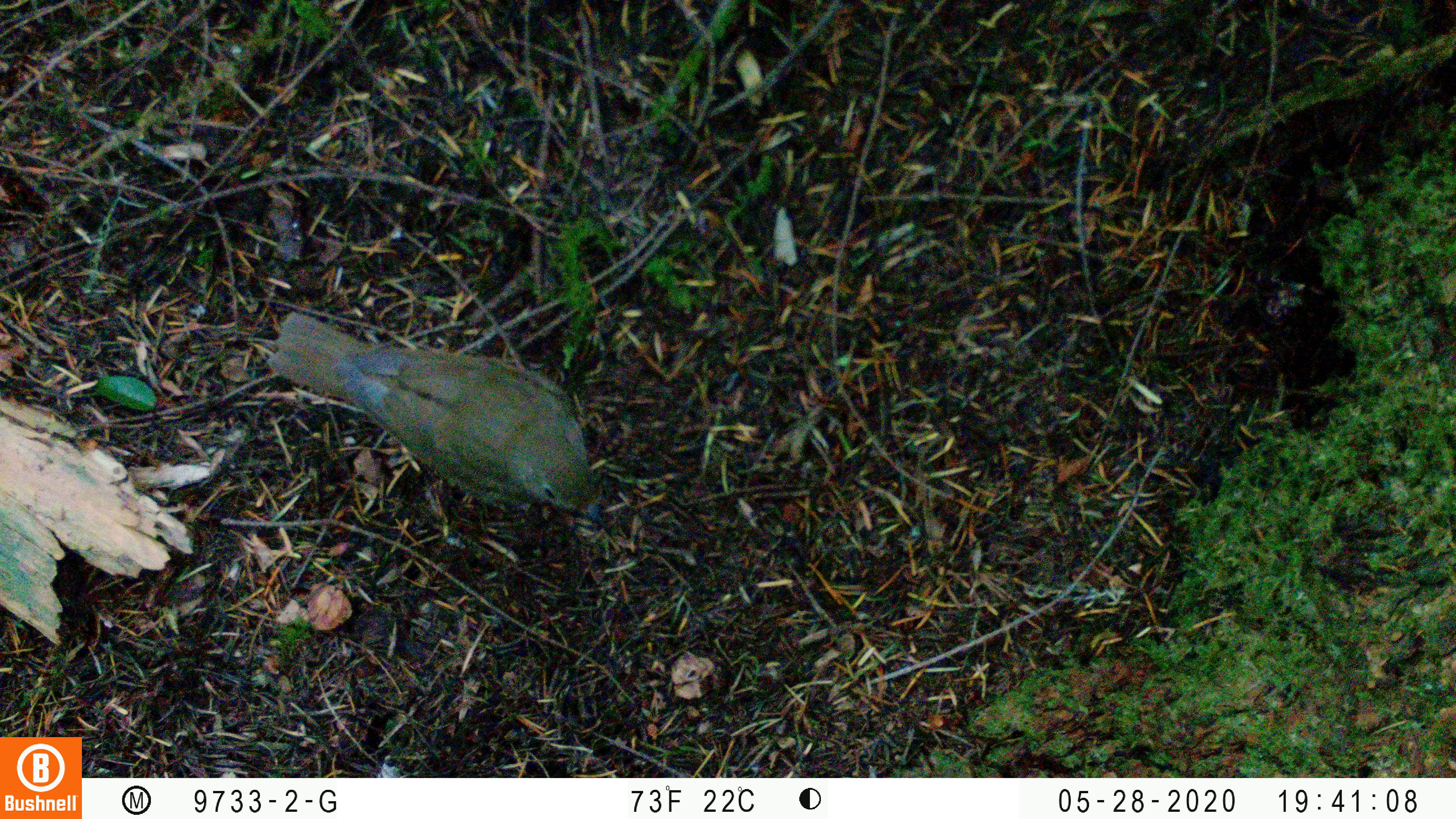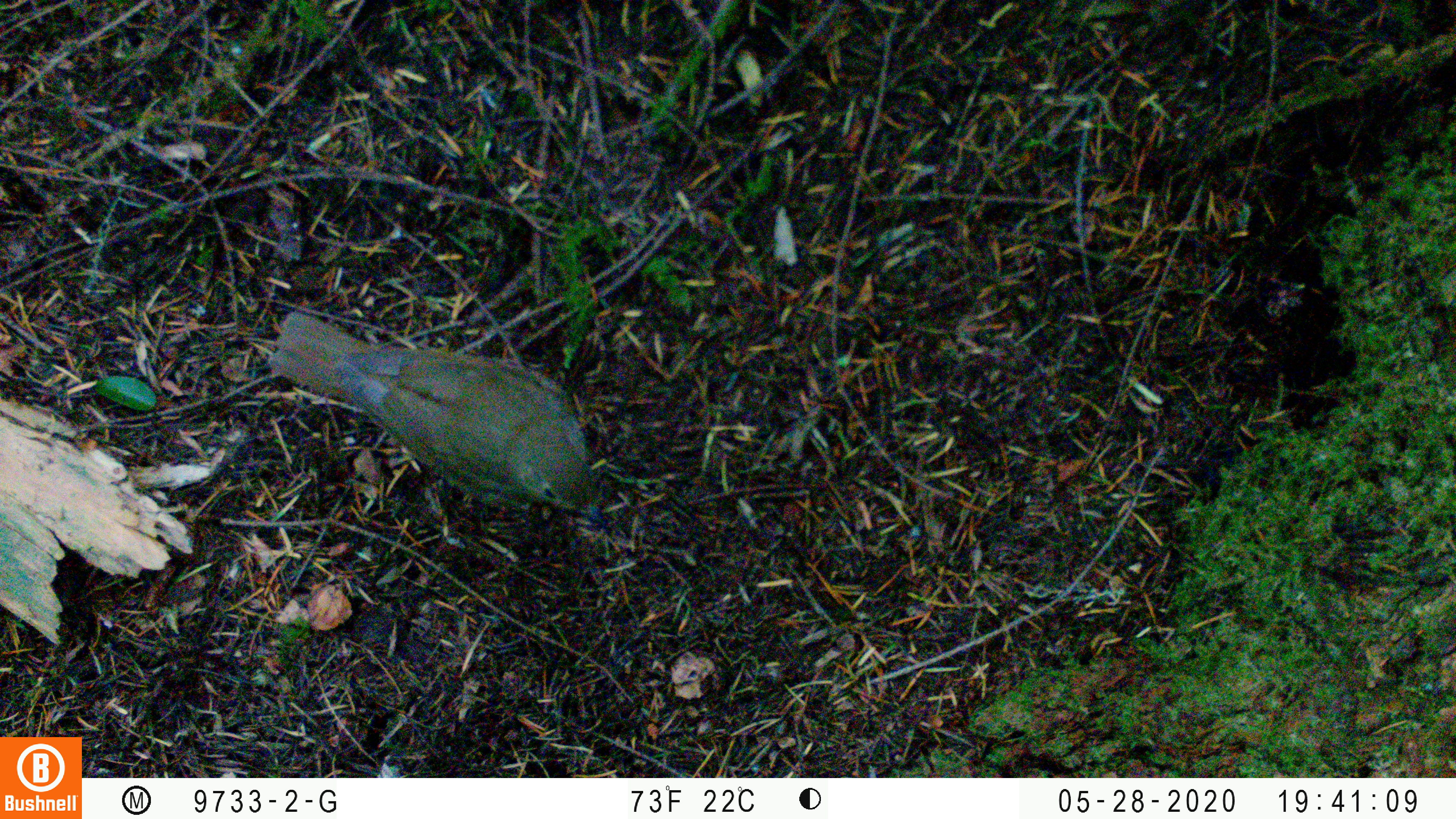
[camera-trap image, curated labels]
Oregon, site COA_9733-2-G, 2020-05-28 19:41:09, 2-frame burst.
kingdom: Animalia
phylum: Chordata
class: Aves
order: Passeriformes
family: Turdidae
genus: Catharus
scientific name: Catharus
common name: brown thrushes and nightingale-thrushes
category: catharus species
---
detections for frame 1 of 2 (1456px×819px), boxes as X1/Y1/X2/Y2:
catharus species: 267/309/613/537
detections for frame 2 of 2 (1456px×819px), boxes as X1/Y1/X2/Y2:
catharus species: 267/305/621/533